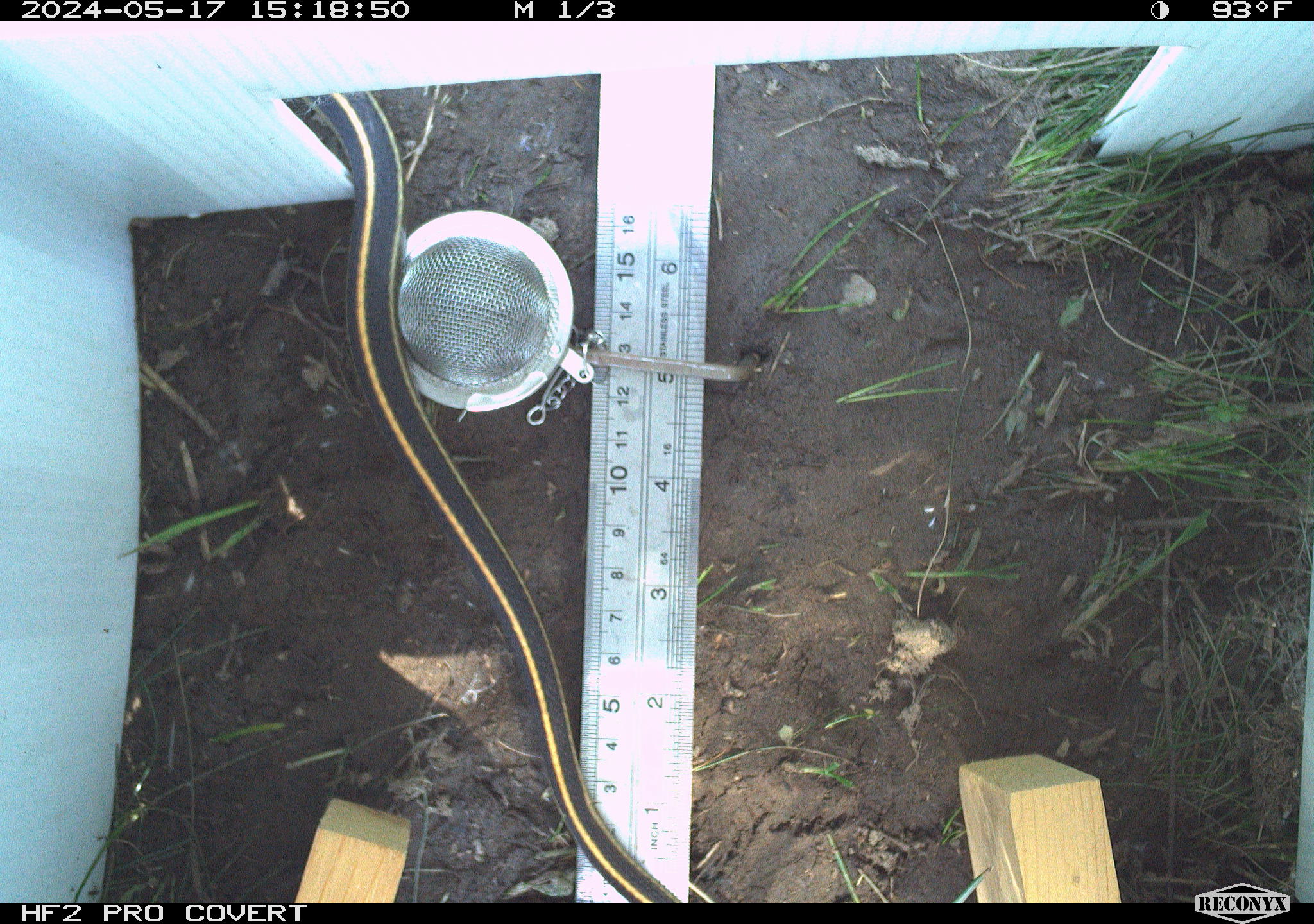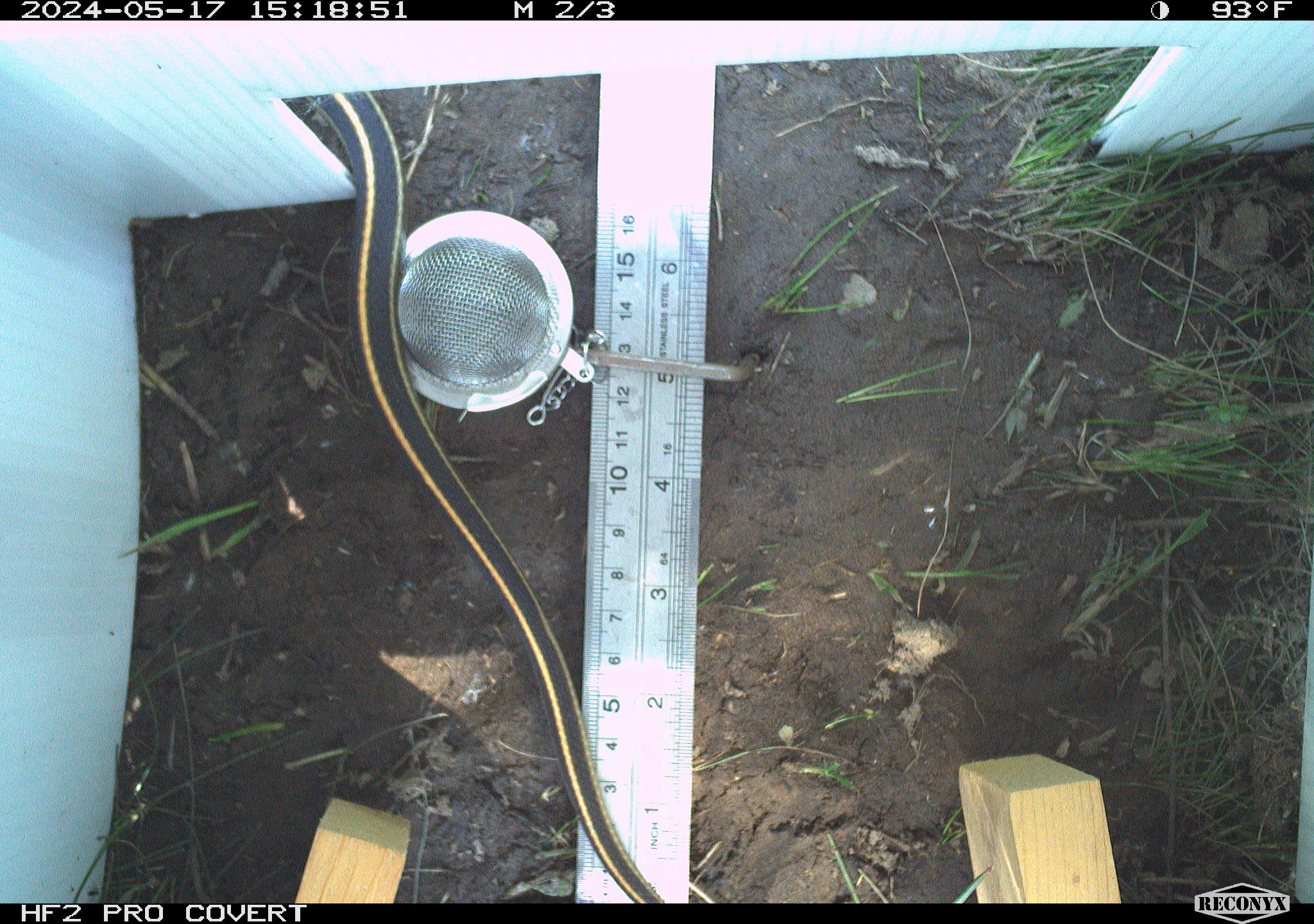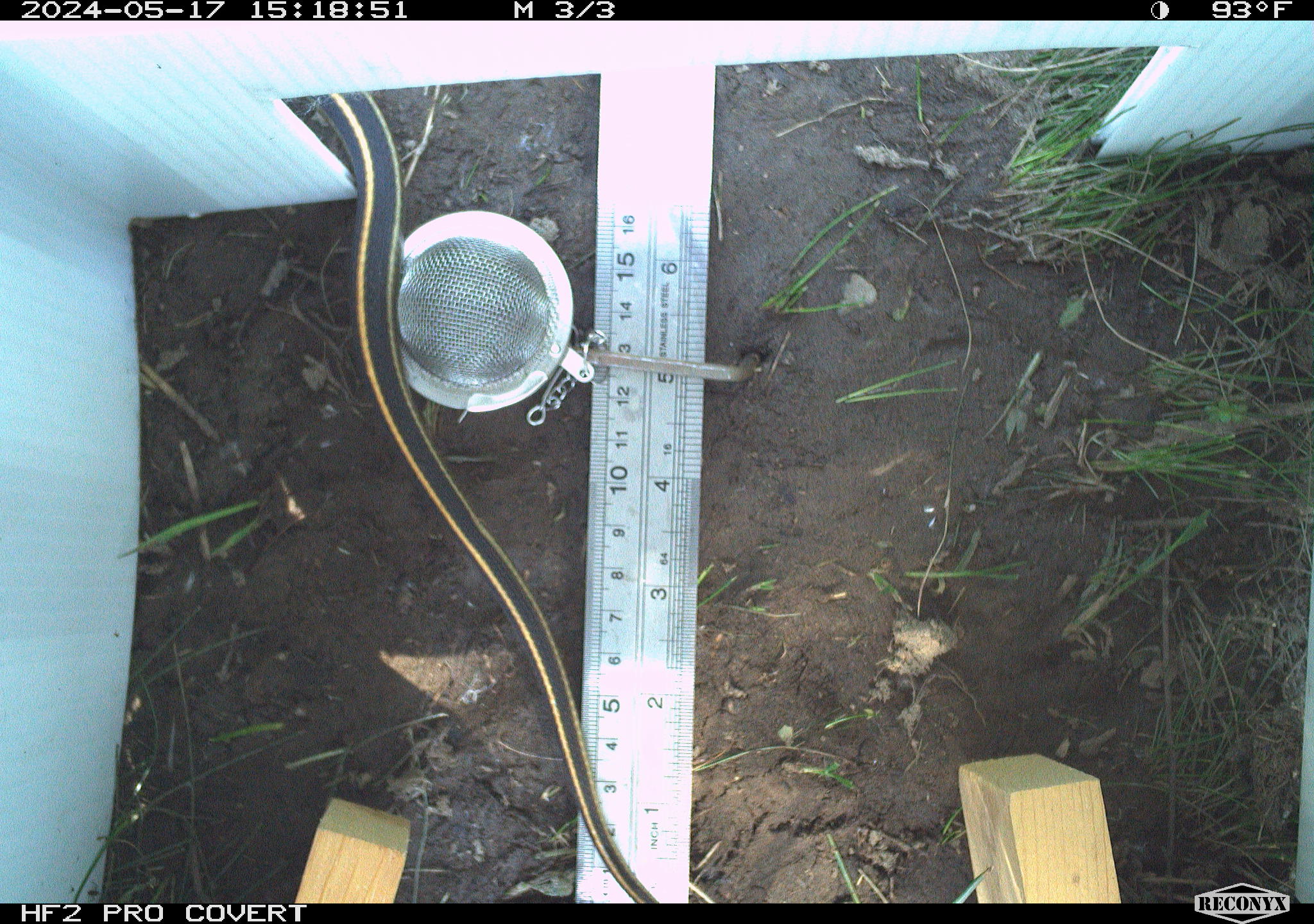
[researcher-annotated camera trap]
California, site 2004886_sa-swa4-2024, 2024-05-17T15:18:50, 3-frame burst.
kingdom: Animalia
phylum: Chordata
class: Reptilia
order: Squamata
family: Colubridae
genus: Thamnophis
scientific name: Thamnophis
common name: american gartersnakes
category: thamnophis species